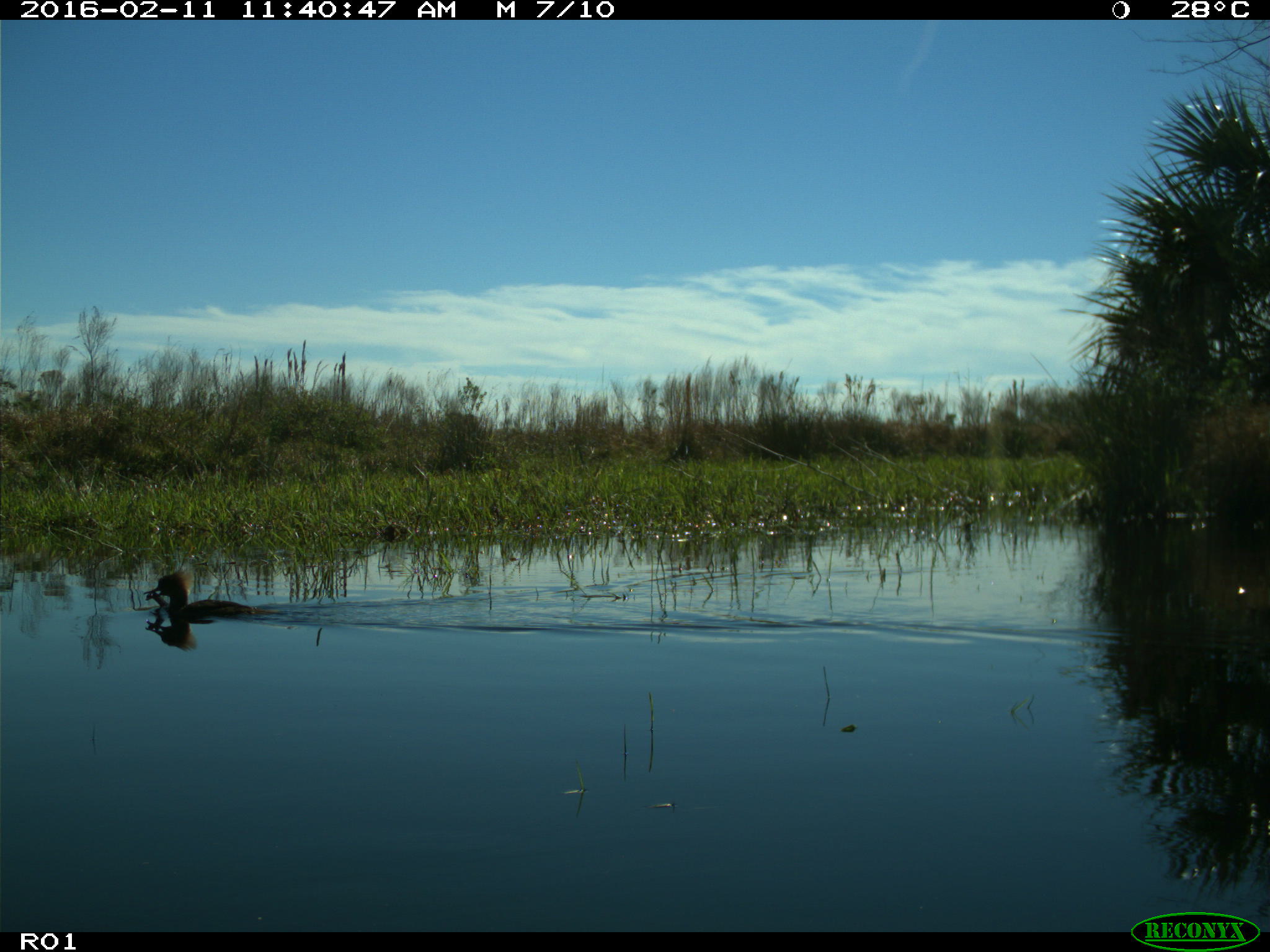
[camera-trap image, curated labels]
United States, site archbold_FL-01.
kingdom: Animalia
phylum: Chordata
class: Aves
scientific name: Aves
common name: birds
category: unidentified bird